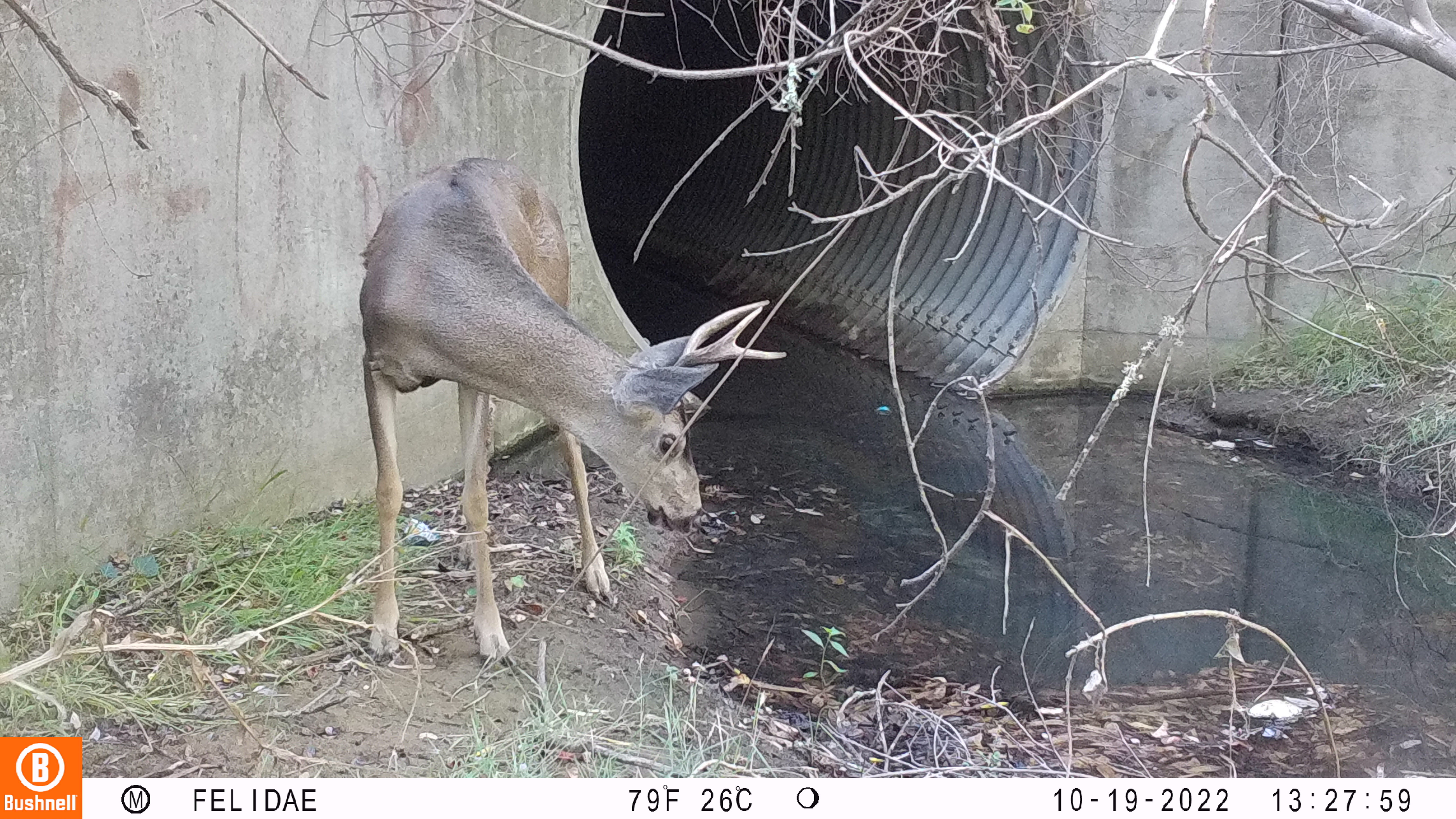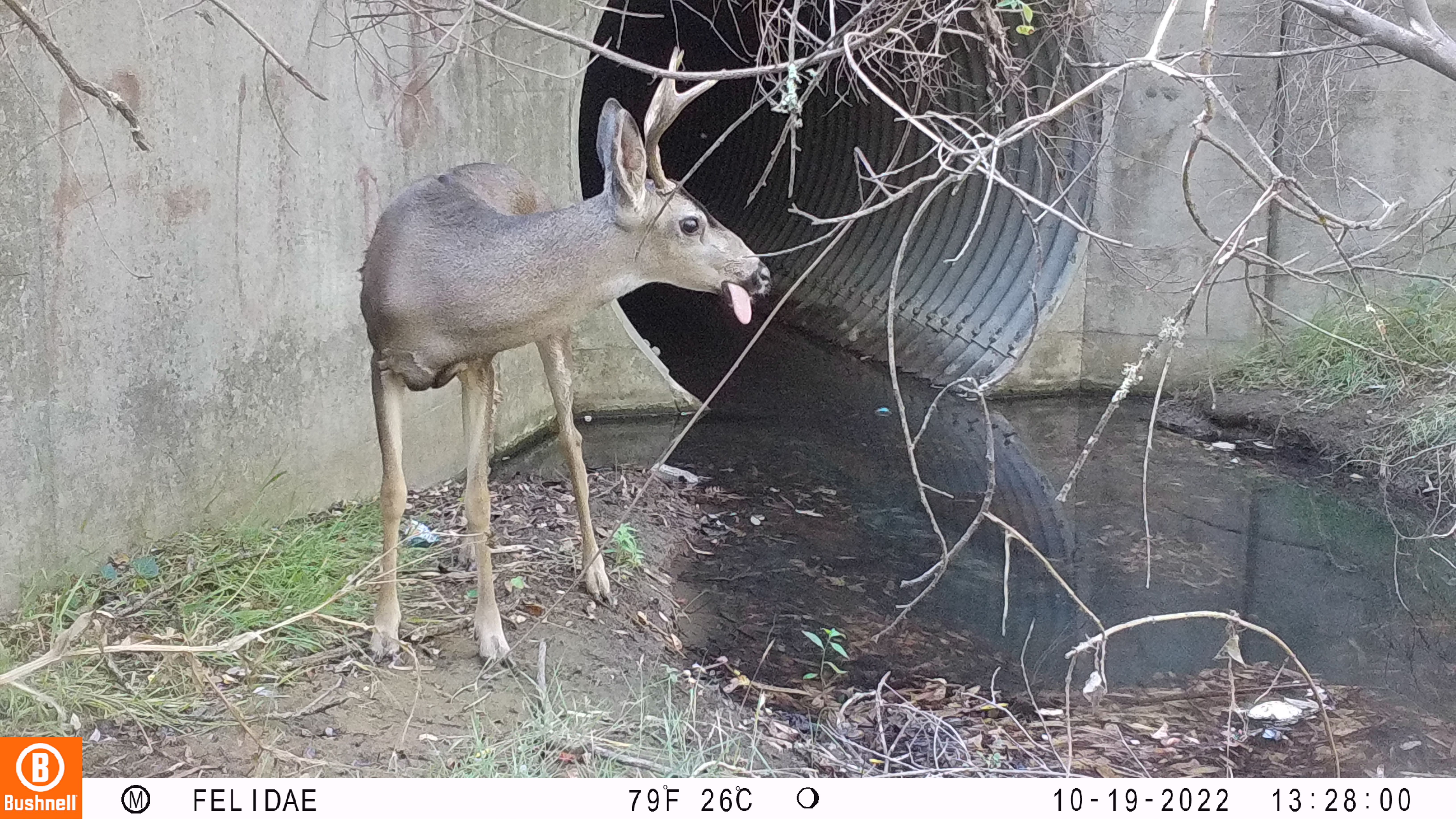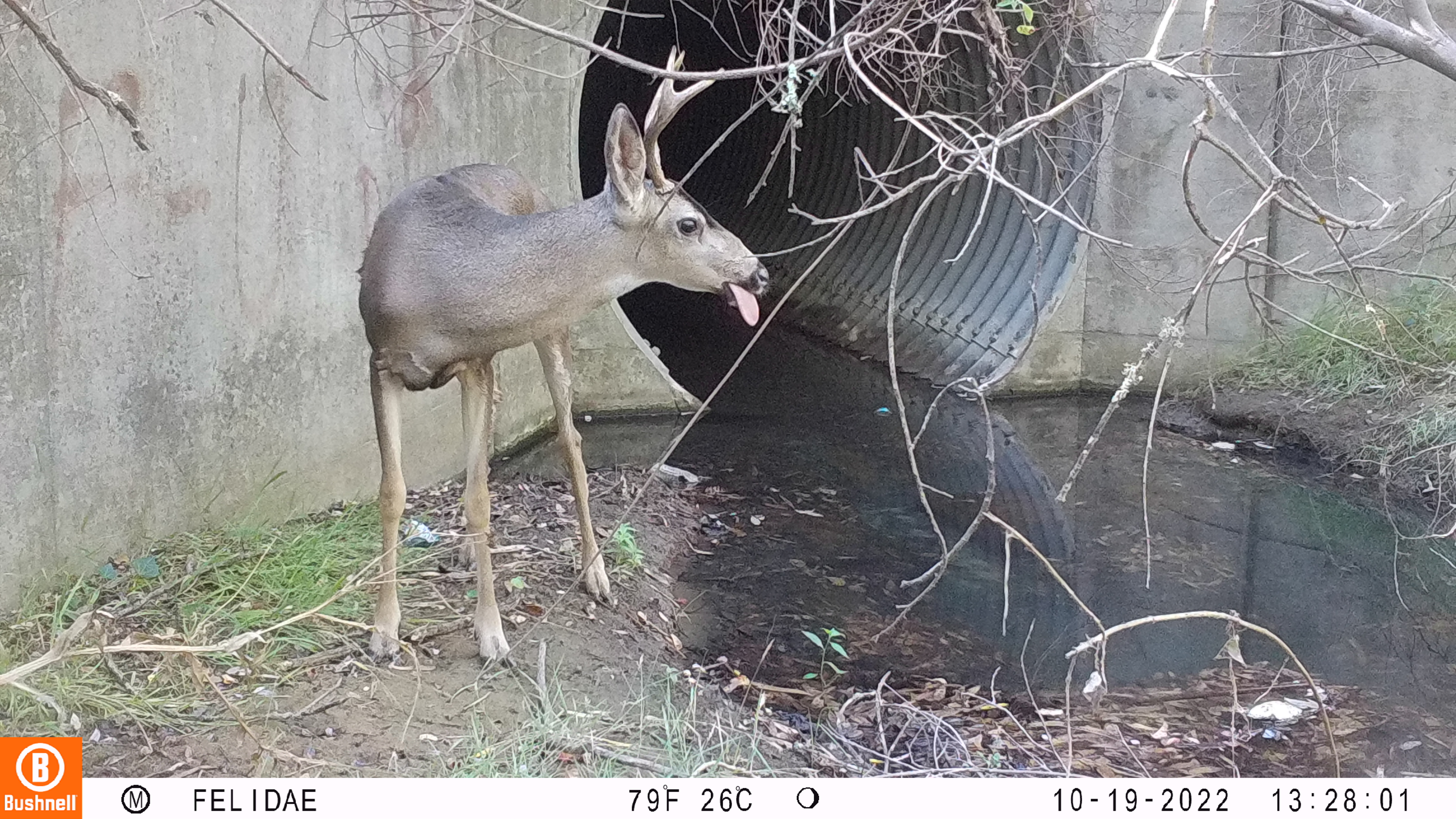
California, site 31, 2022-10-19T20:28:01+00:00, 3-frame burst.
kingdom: Animalia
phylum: Chordata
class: Mammalia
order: Artiodactyla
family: Cervidae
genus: Odocoileus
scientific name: Odocoileus hemionus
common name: mule deer